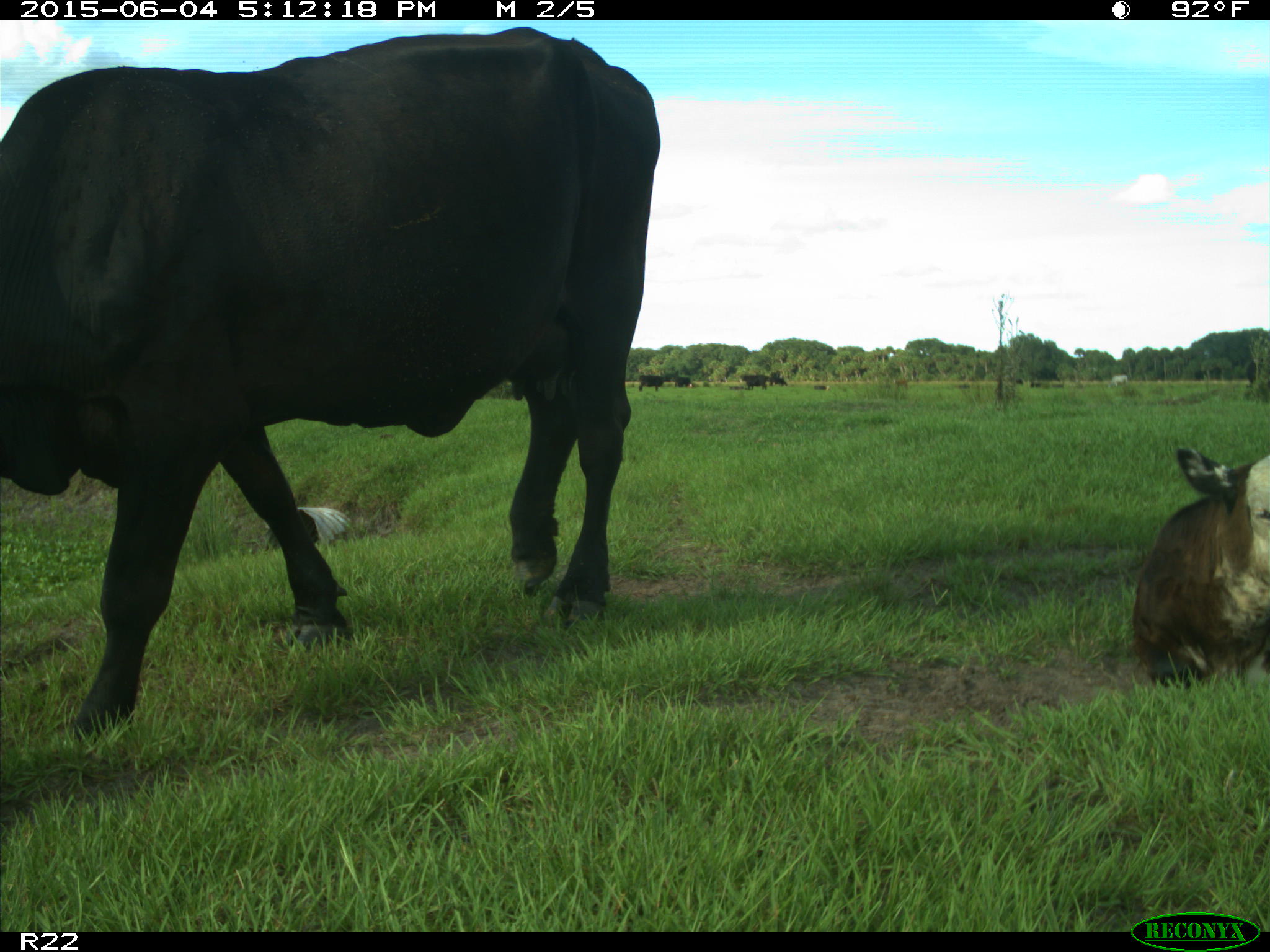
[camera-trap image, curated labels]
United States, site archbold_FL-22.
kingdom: Animalia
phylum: Chordata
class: Mammalia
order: Artiodactyla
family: Bovidae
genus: Bos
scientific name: Bos taurus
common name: domestic cow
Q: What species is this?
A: Bos taurus (domestic cow).